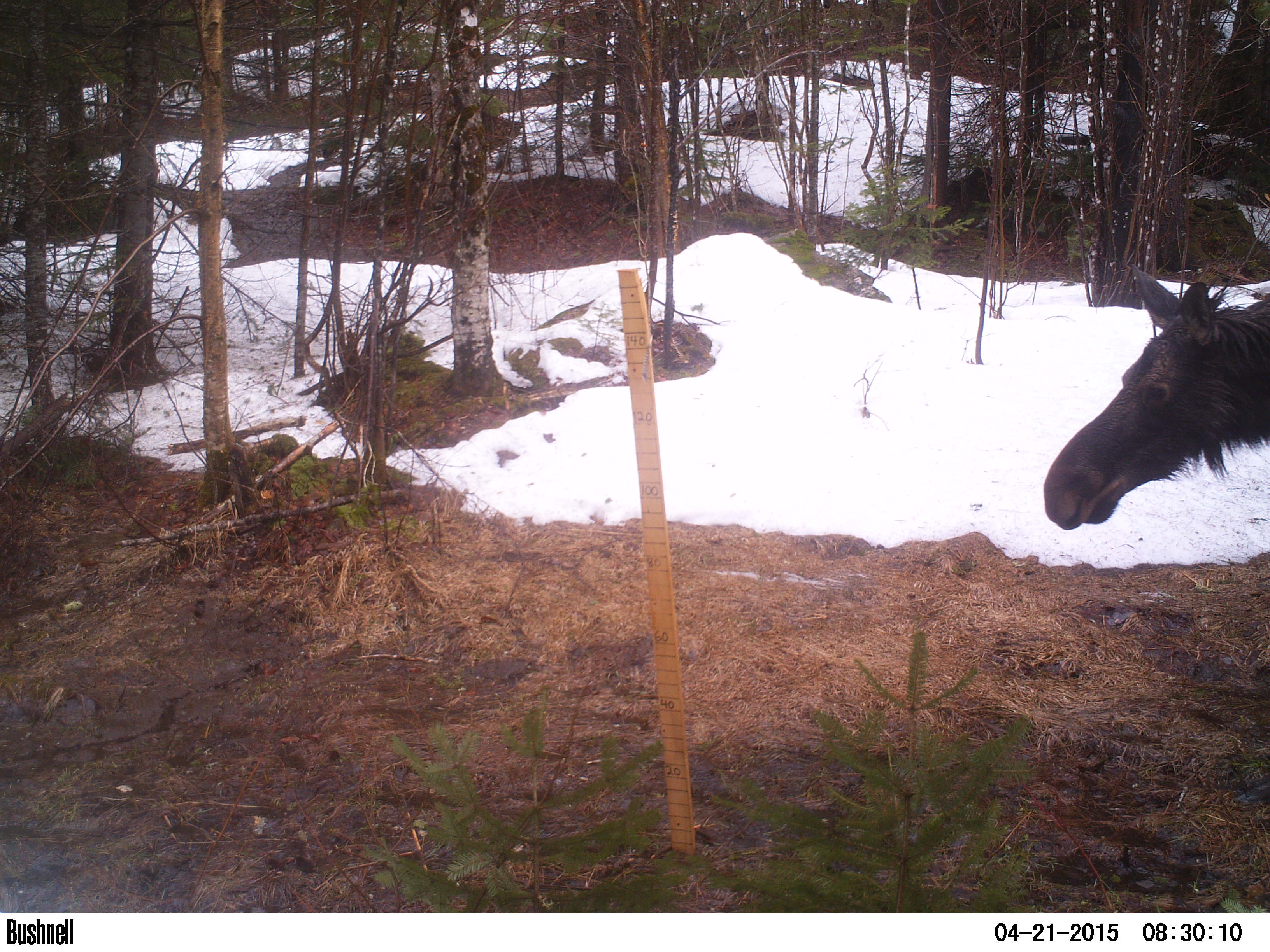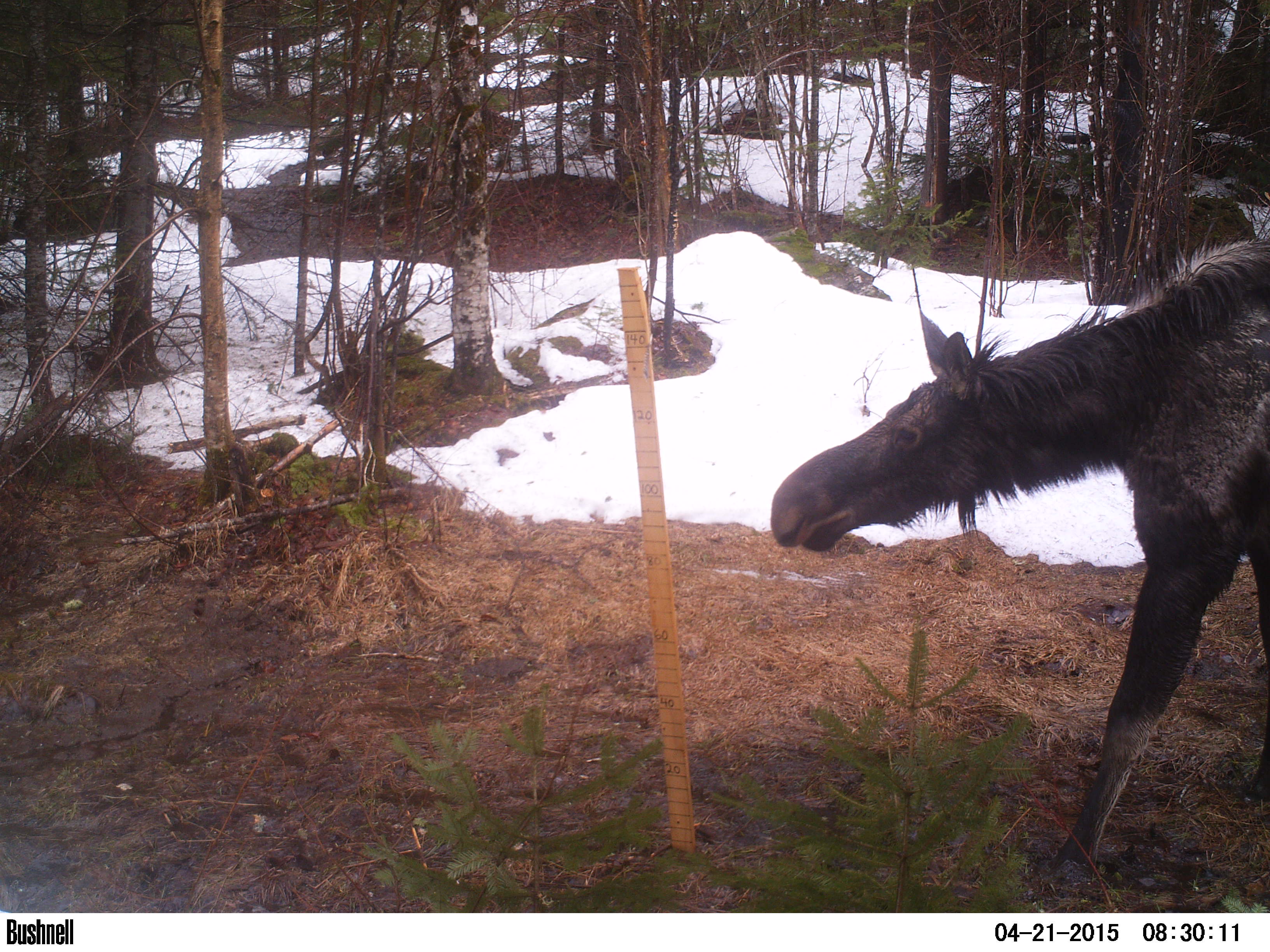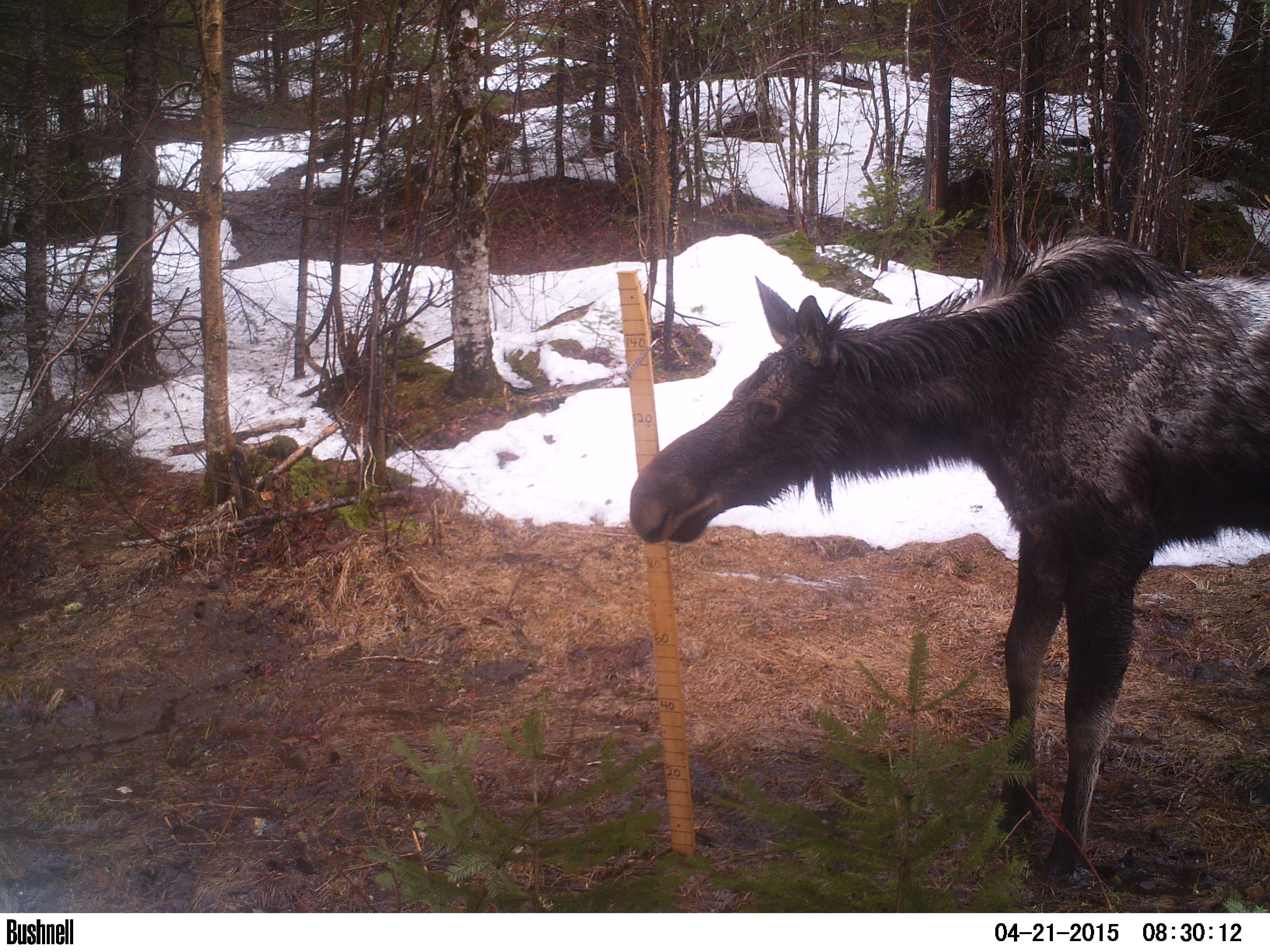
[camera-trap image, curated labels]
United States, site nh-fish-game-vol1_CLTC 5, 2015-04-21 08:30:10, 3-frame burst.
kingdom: Animalia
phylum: Chordata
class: Mammalia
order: Artiodactyla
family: Cervidae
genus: Alces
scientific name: Alces alces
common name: moose